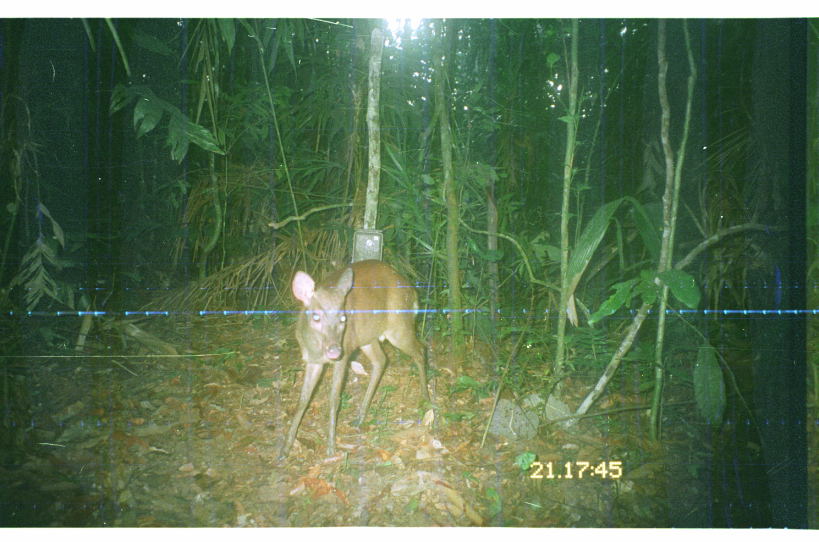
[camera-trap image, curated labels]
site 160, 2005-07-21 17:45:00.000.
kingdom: Animalia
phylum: Chordata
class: Mammalia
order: Artiodactyla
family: Cervidae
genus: Mazama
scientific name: Mazama gouazoubira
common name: gray brocket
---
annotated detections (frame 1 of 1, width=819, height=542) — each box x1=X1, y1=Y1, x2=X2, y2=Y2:
mazama gouazoubira: x1=276, y1=258, x2=437, y2=465